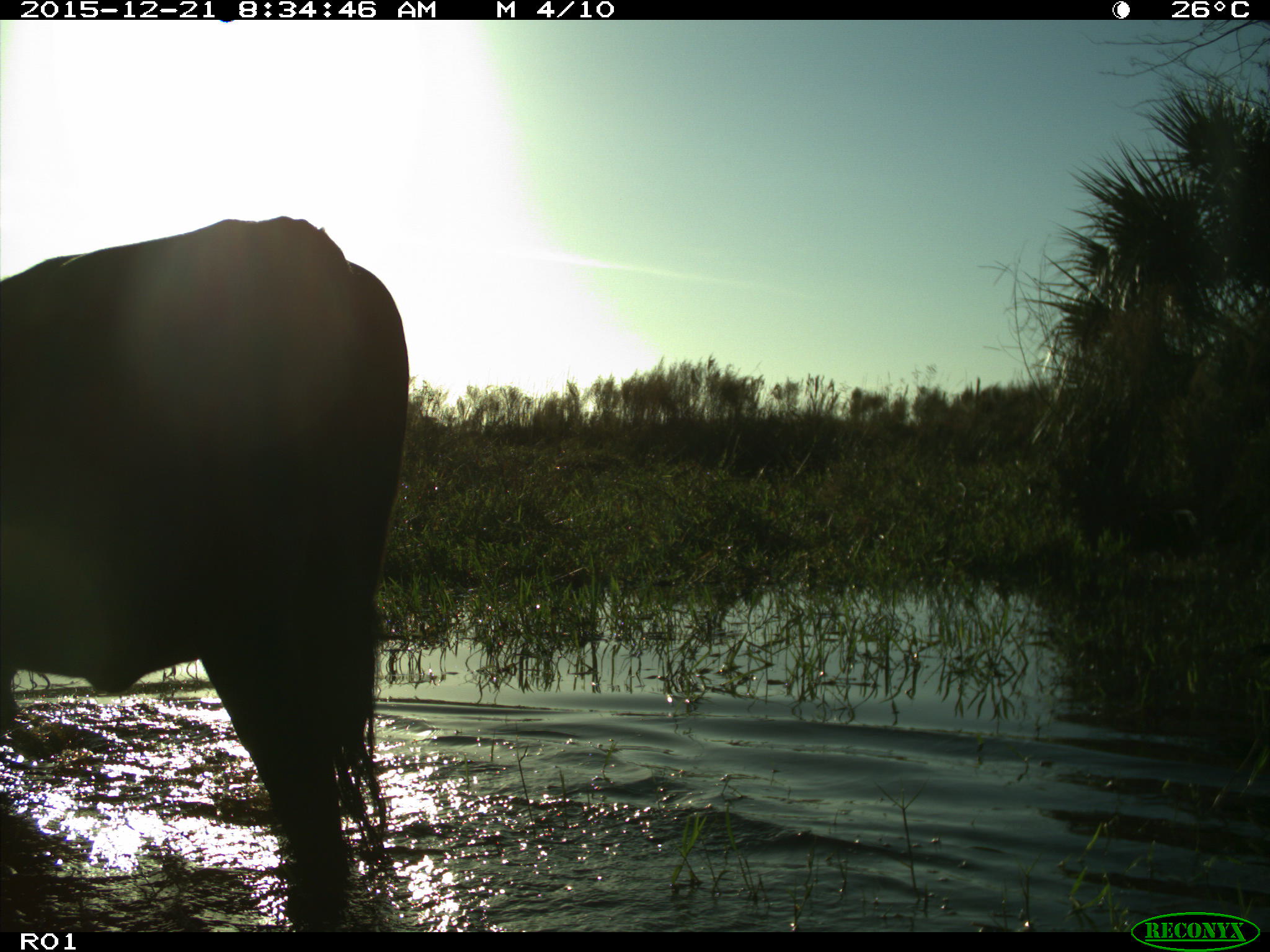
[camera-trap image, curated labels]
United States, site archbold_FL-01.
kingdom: Animalia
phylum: Chordata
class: Mammalia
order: Artiodactyla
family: Bovidae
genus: Bos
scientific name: Bos taurus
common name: domestic cow